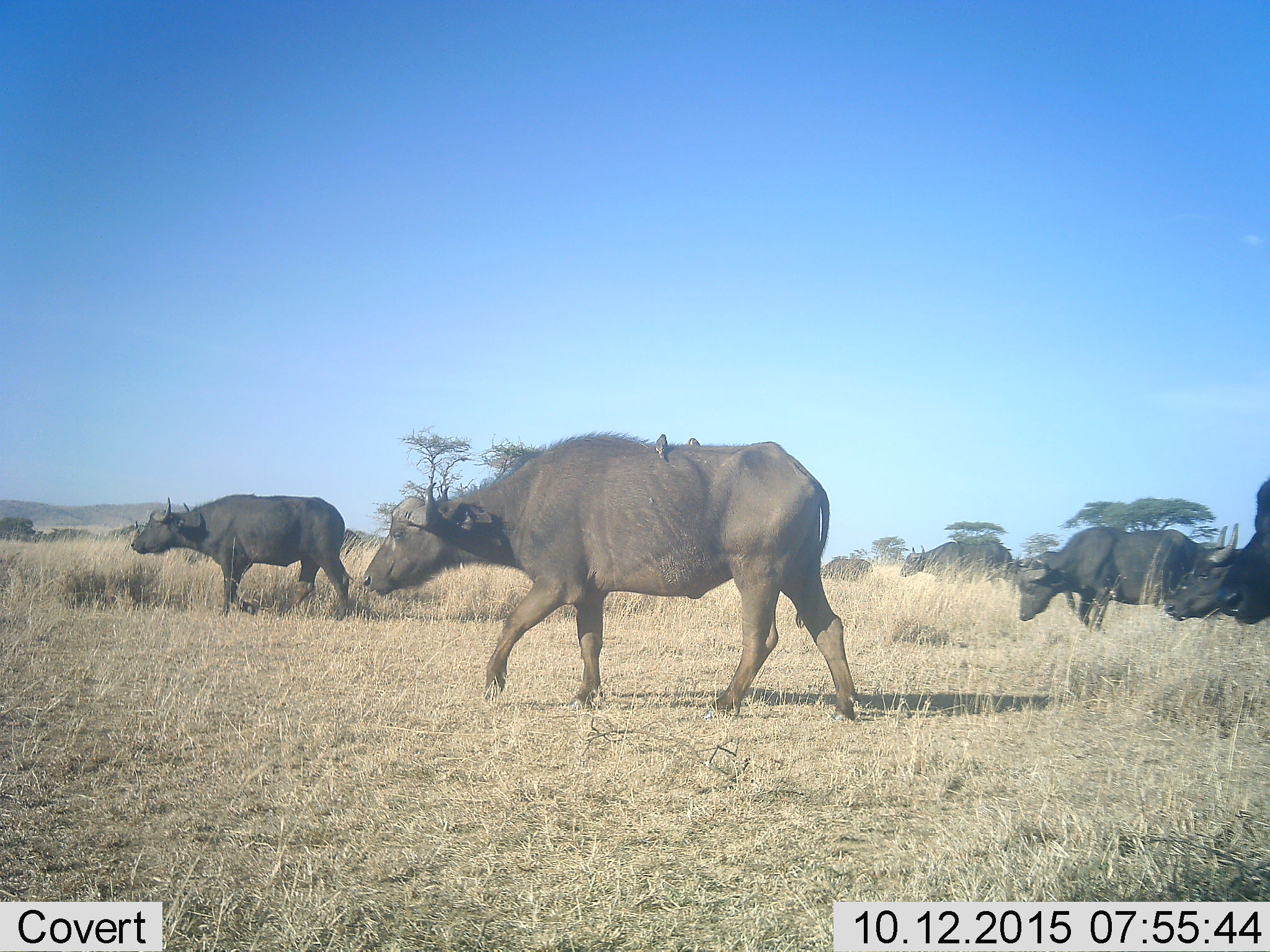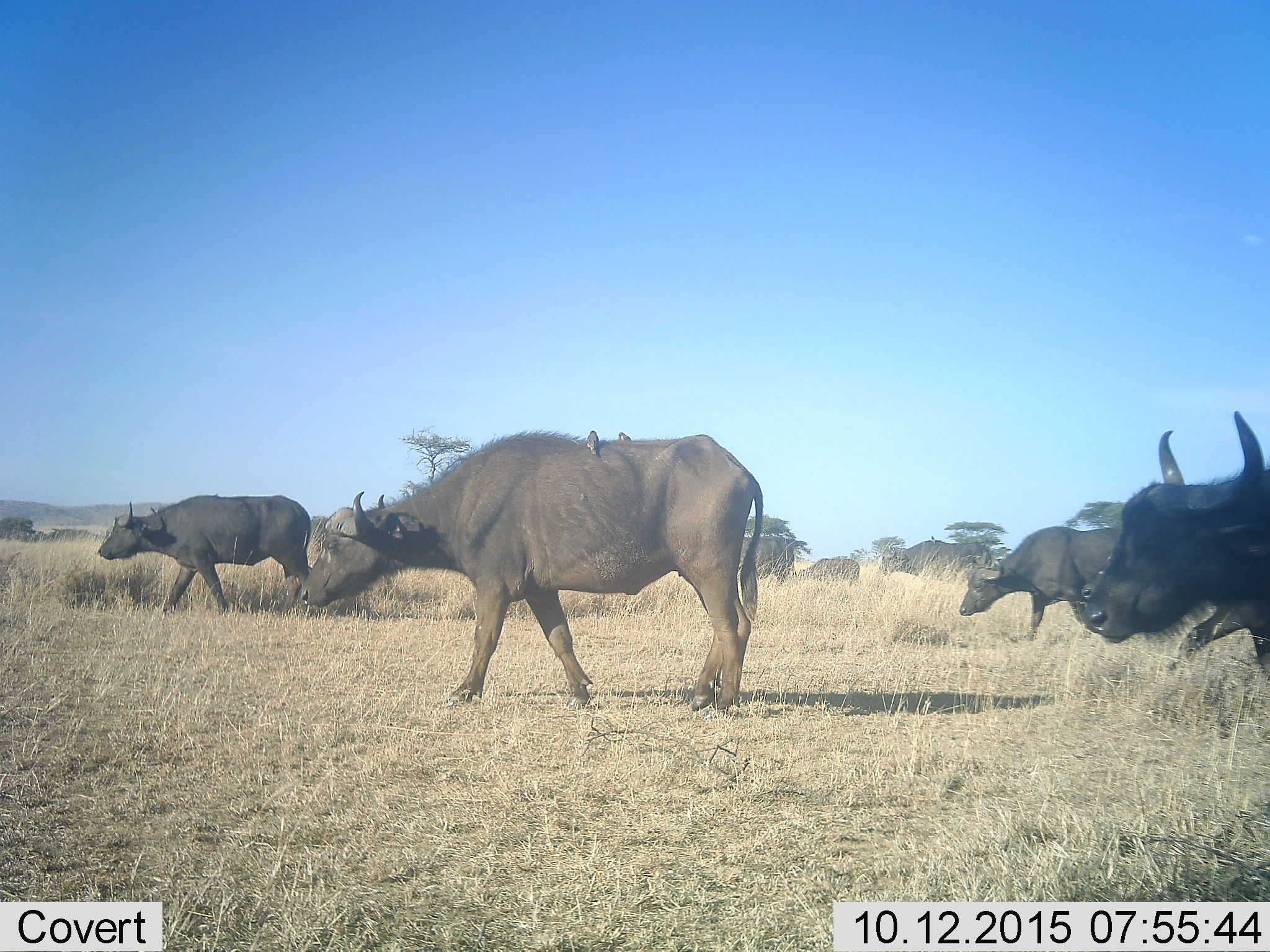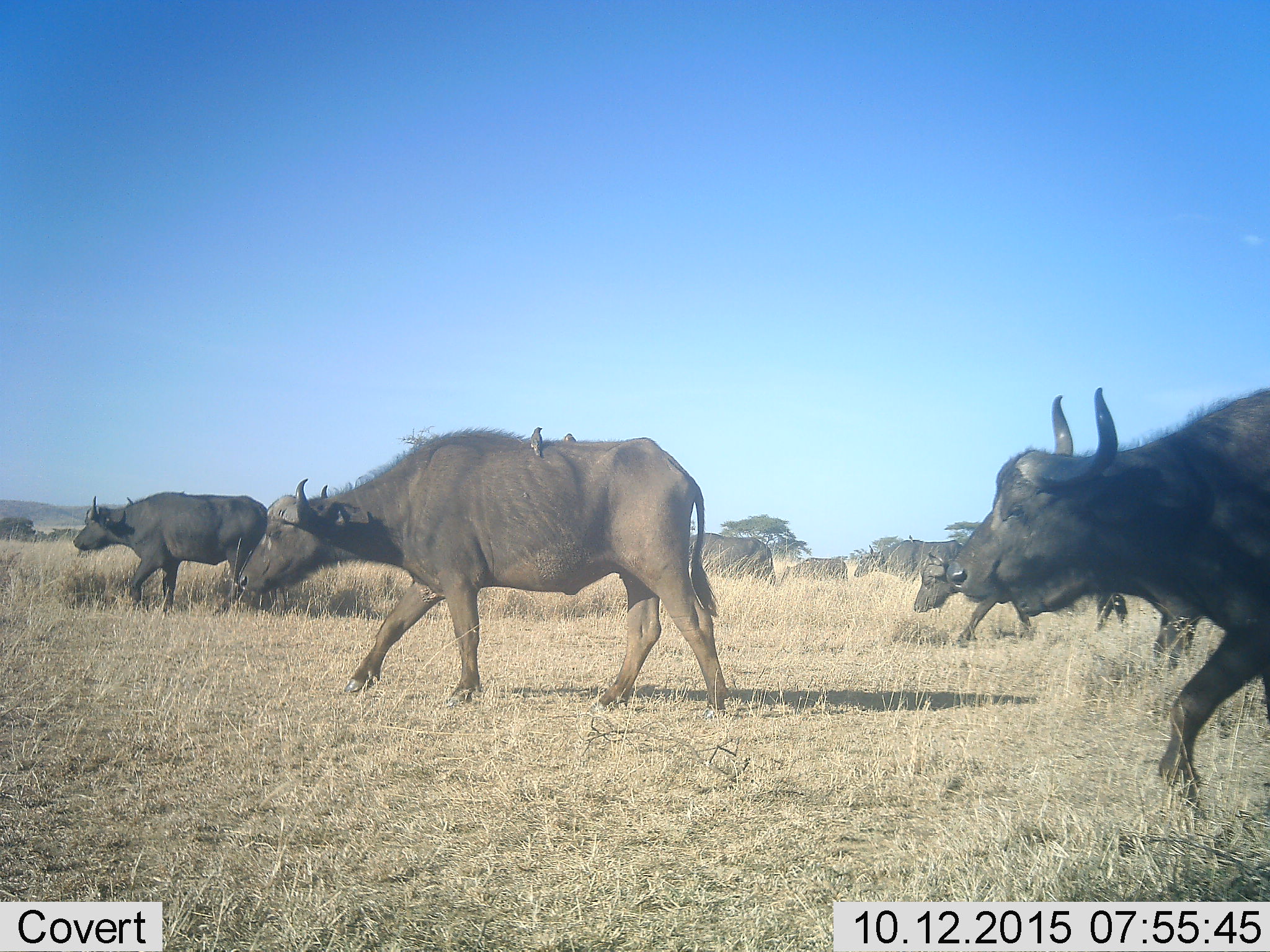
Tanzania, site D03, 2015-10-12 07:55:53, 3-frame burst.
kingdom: Animalia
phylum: Chordata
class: Mammalia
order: Artiodactyla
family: Bovidae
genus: Syncerus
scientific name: Syncerus caffer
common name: cape buffalo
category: buffalo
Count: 8.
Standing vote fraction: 0%.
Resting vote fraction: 0%.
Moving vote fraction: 100%.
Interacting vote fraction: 0%.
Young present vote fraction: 8%.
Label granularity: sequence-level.